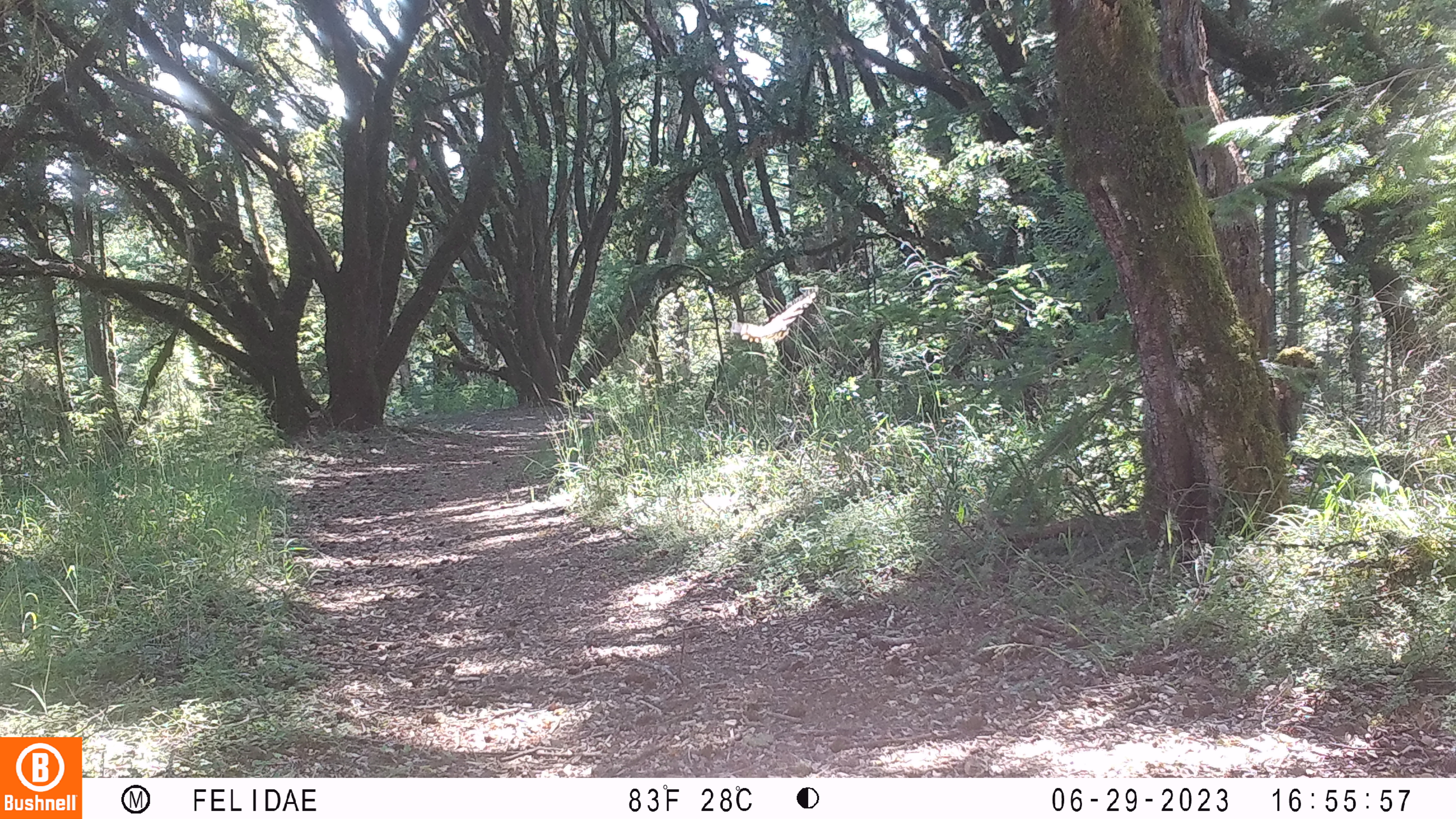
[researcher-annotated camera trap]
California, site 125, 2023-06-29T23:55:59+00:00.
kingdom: Animalia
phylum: Chordata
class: Aves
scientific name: Aves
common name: bird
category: unknown bird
Unknown bird (bird) (Aves).